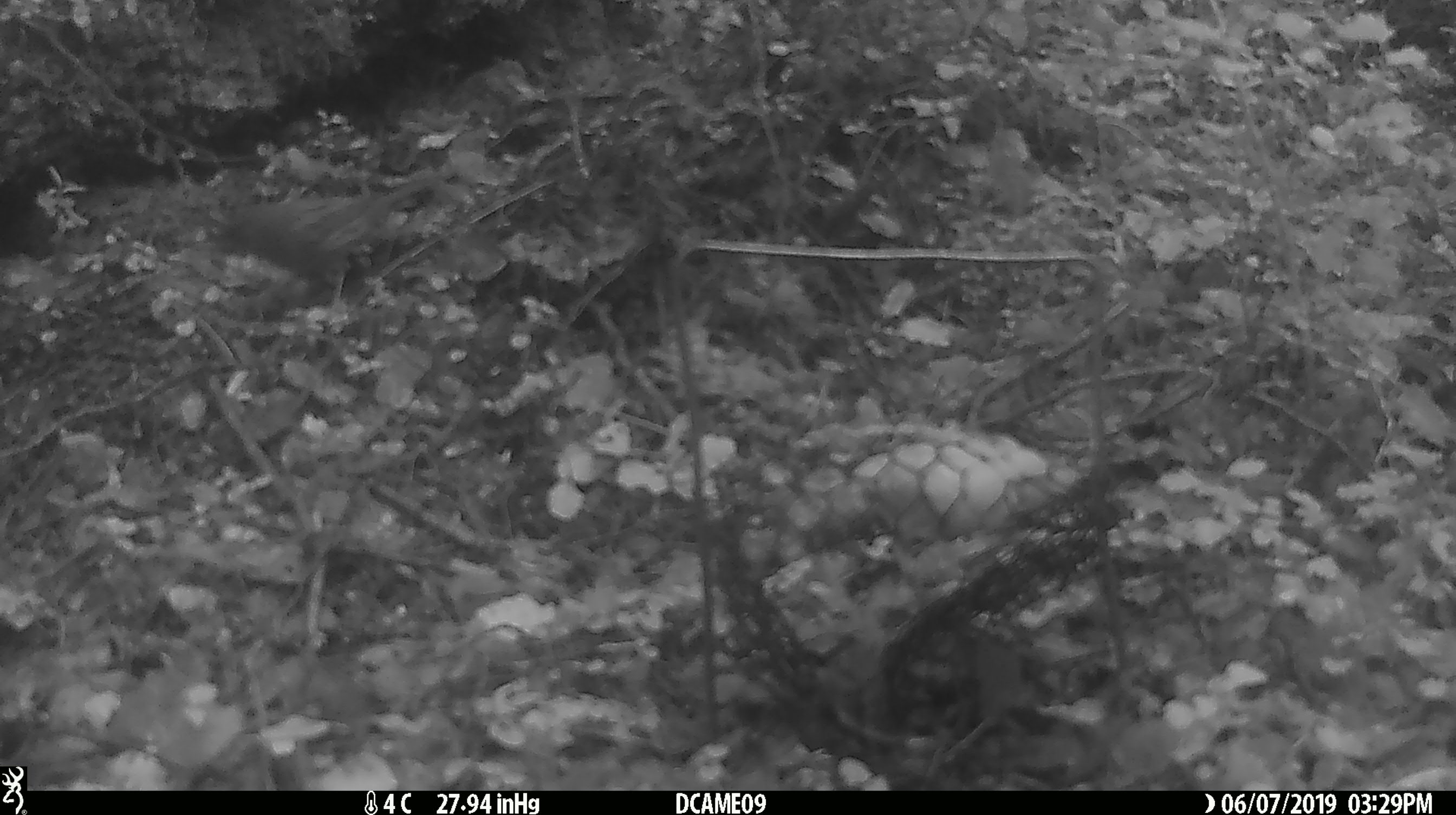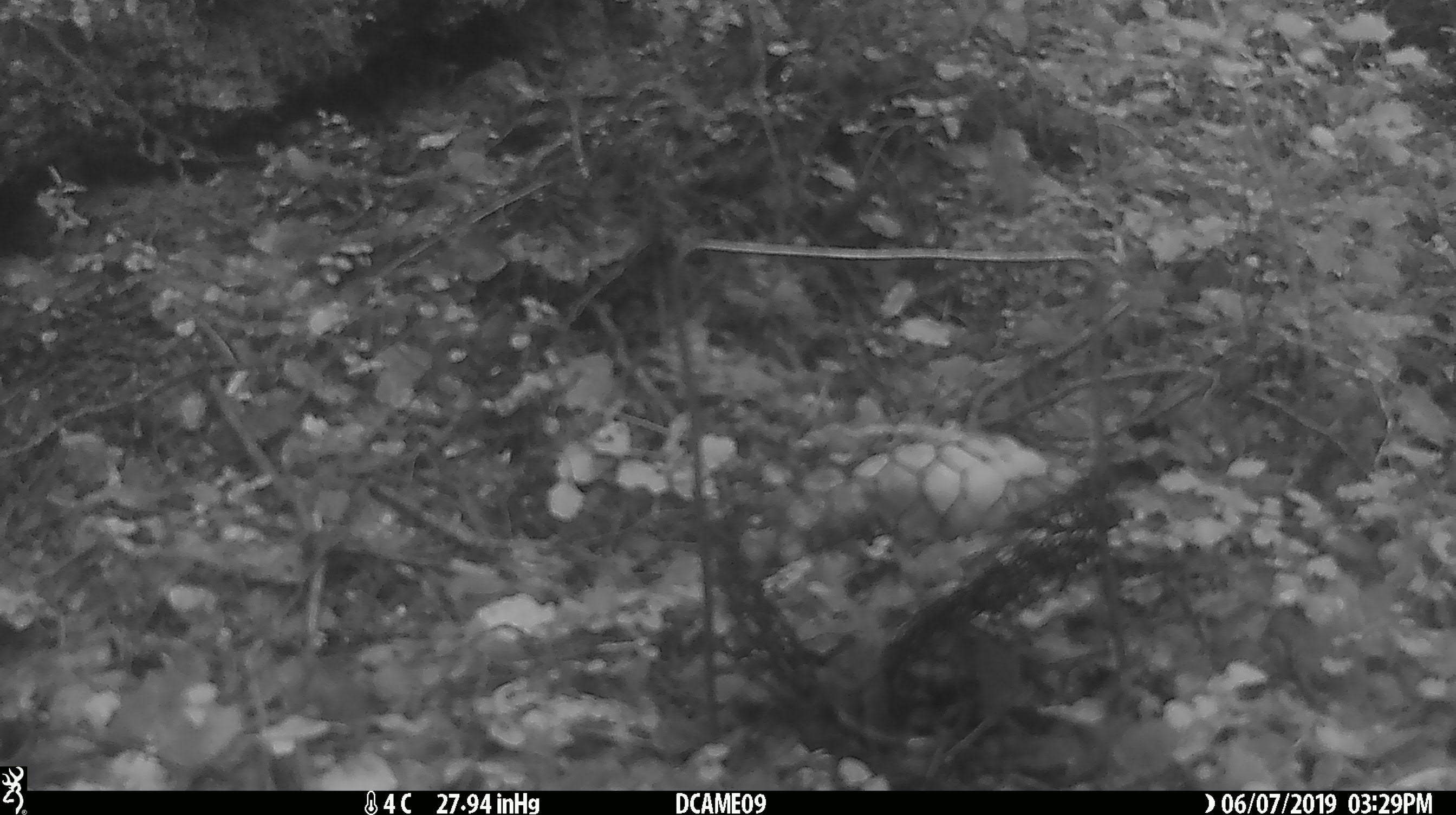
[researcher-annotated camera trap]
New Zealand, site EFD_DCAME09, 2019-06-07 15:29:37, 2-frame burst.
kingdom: Animalia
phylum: Chordata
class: Aves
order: Passeriformes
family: Prunellidae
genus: Prunella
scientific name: Prunella modularis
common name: dunnock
Dunnock (Prunella modularis).